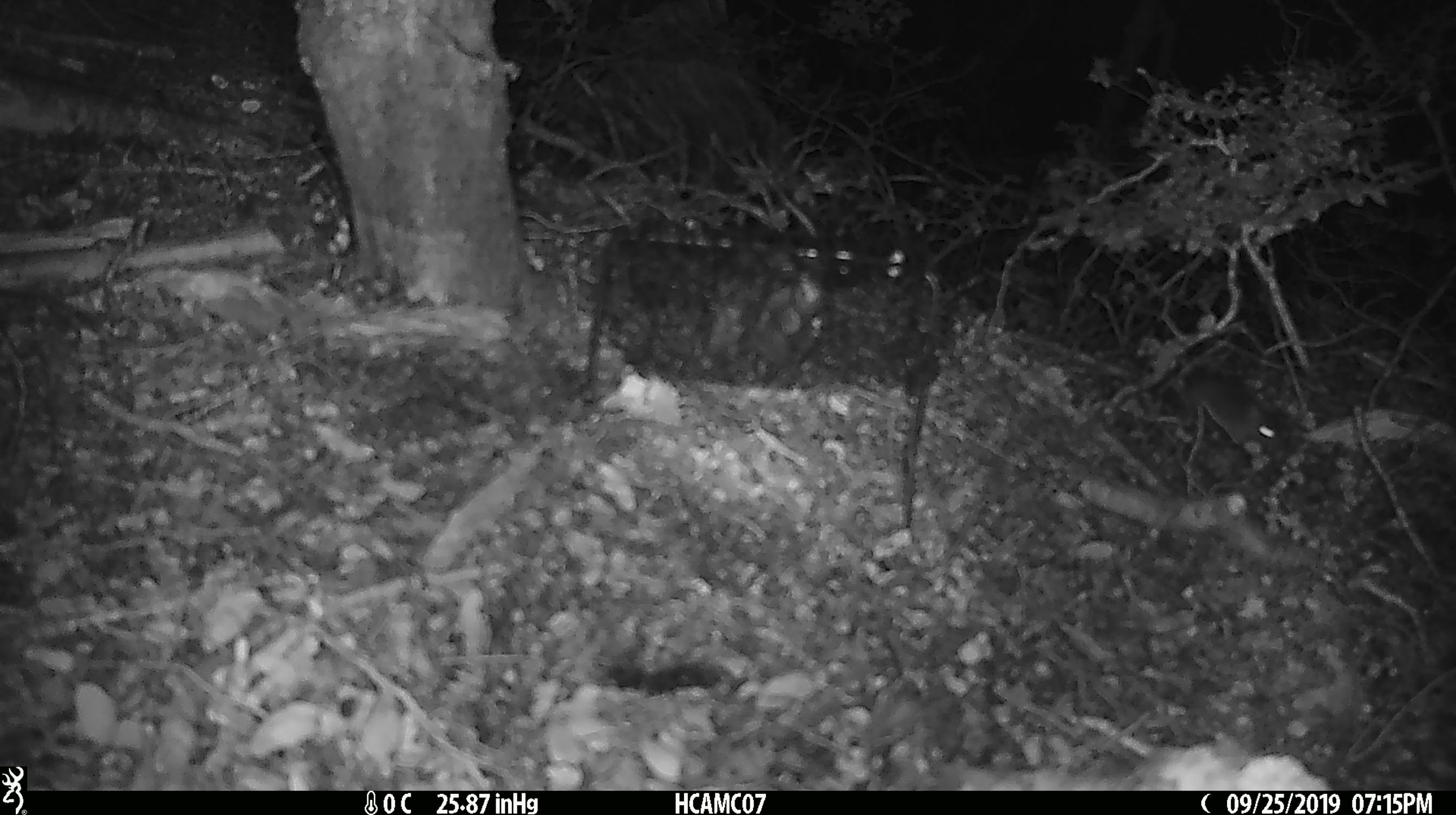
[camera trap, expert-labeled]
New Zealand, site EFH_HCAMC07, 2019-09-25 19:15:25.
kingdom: Animalia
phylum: Chordata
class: Mammalia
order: Rodentia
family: Muridae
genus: Mus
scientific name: Mus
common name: mouse